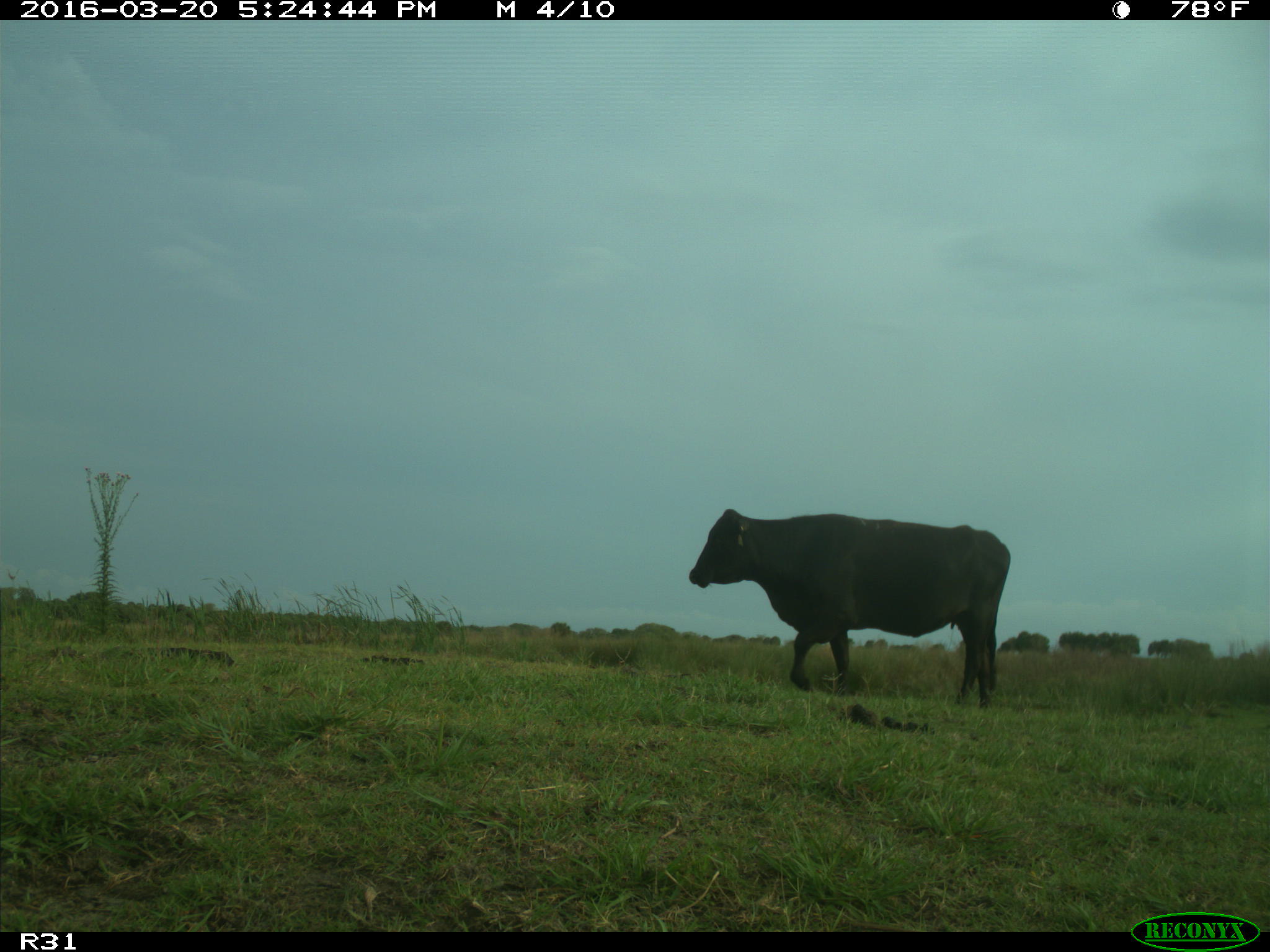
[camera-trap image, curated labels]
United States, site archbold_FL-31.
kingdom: Animalia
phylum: Chordata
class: Mammalia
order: Artiodactyla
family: Bovidae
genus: Bos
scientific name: Bos taurus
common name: domestic cow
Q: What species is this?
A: Bos taurus (domestic cow).